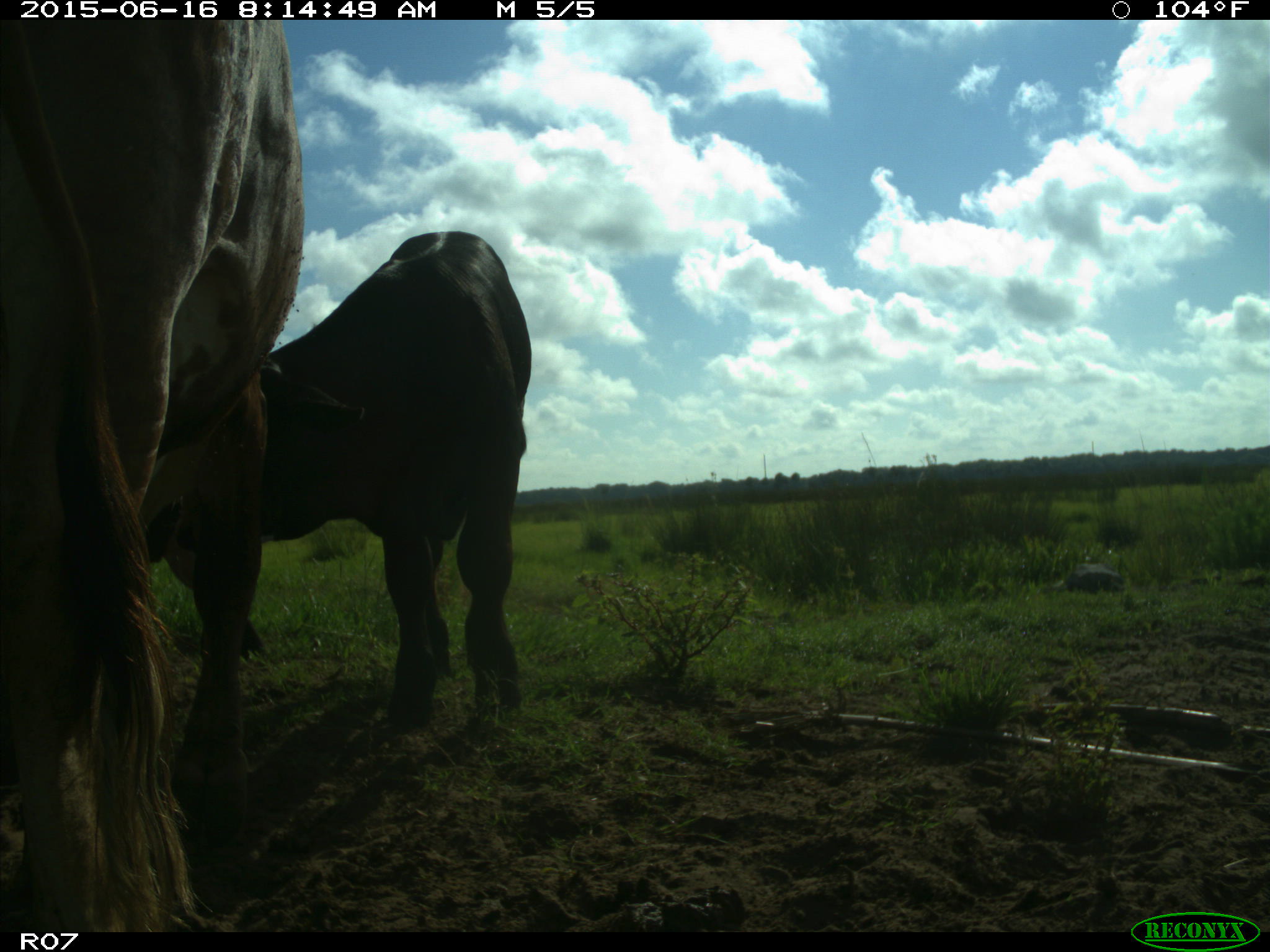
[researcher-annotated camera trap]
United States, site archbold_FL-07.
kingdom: Animalia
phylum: Chordata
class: Mammalia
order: Artiodactyla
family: Bovidae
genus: Bos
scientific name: Bos taurus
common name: domestic cow